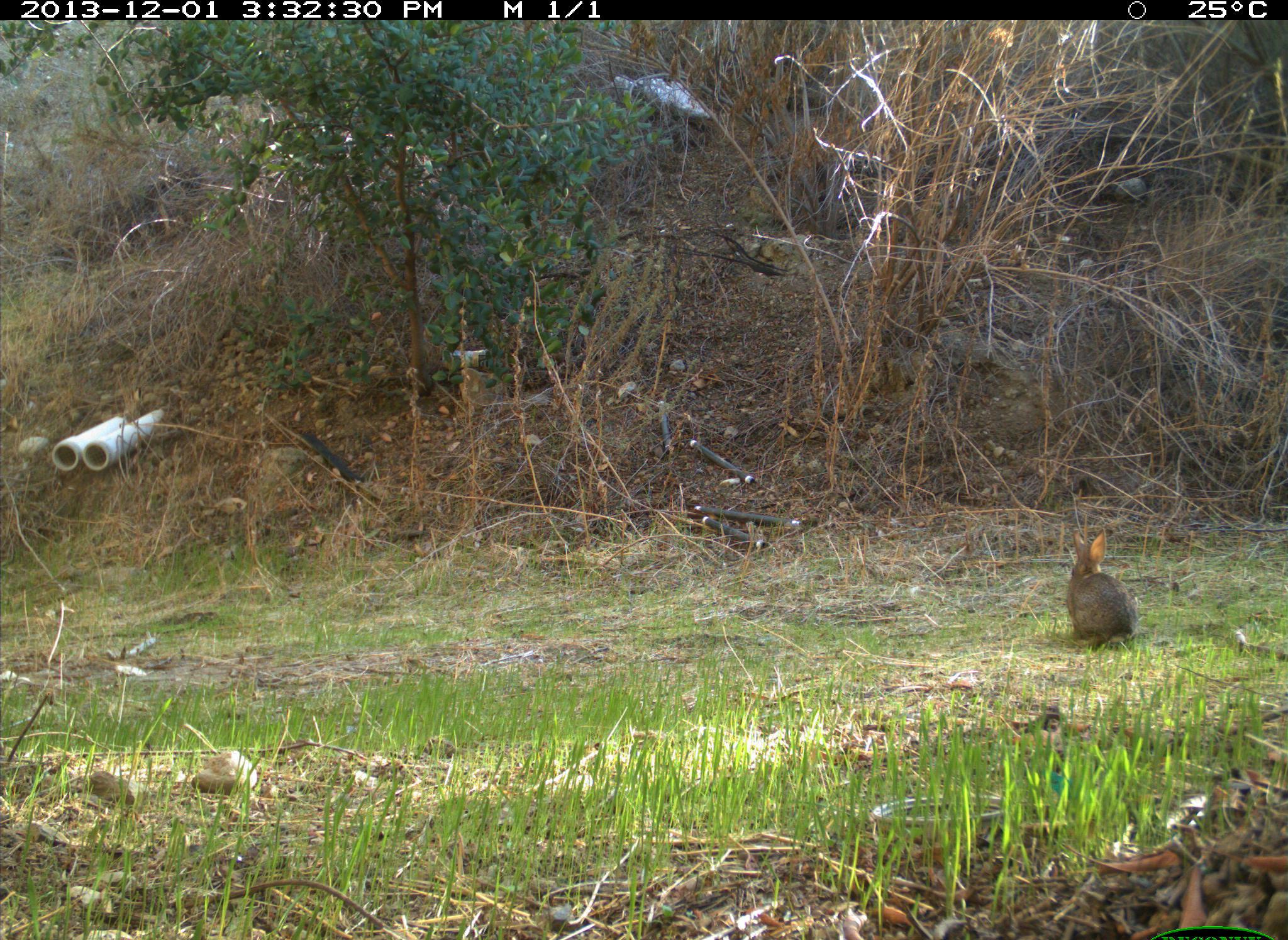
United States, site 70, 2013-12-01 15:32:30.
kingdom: Animalia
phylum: Chordata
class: Mammalia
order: Lagomorpha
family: Leporidae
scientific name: Leporidae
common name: rabbits and hares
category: rabbit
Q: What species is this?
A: Rabbit (rabbits and hares) (Leporidae).